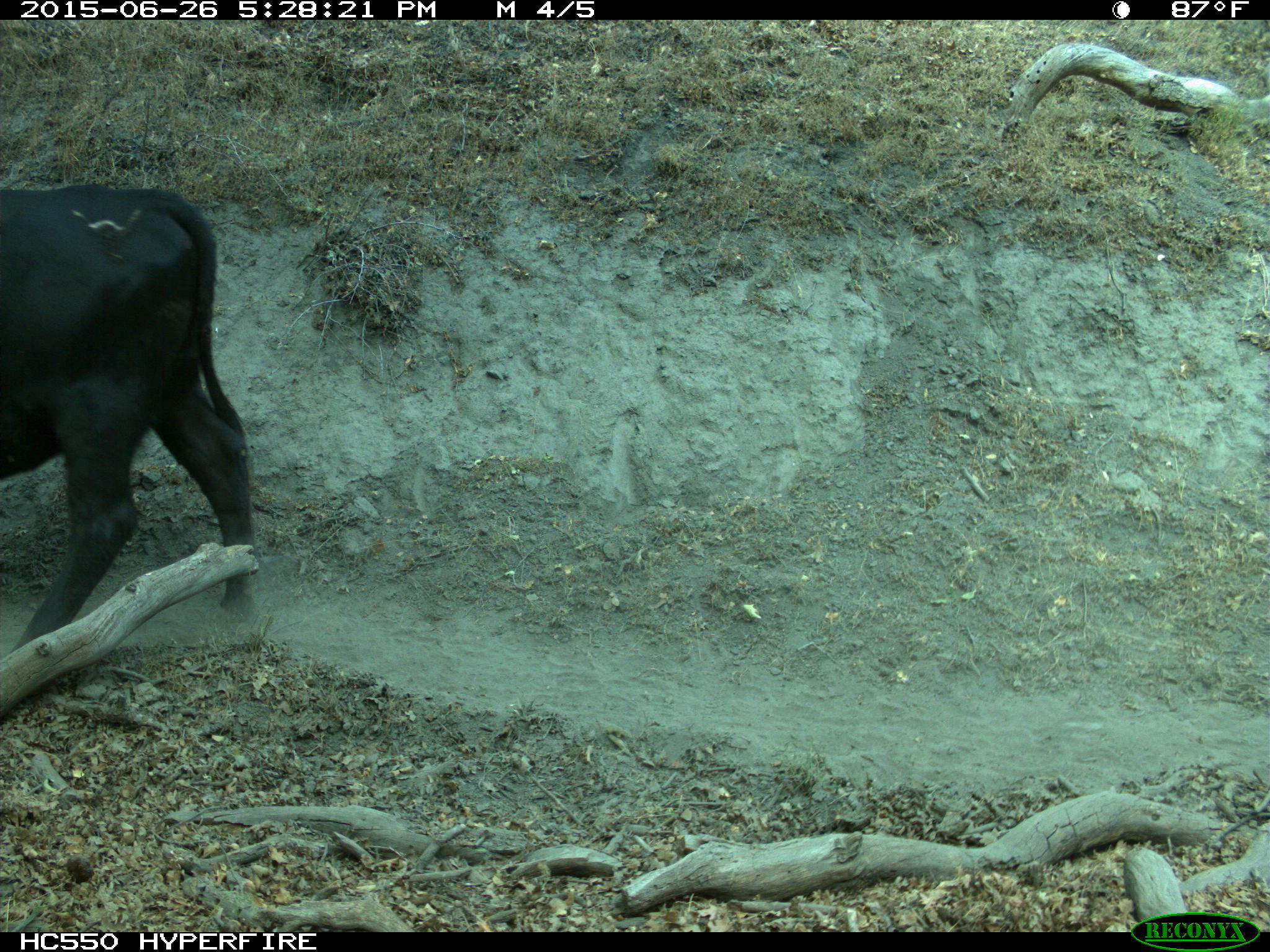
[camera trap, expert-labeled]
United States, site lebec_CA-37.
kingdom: Animalia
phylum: Chordata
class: Mammalia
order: Artiodactyla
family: Bovidae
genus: Bos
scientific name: Bos taurus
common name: domestic cow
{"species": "Bos taurus (domestic cow)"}